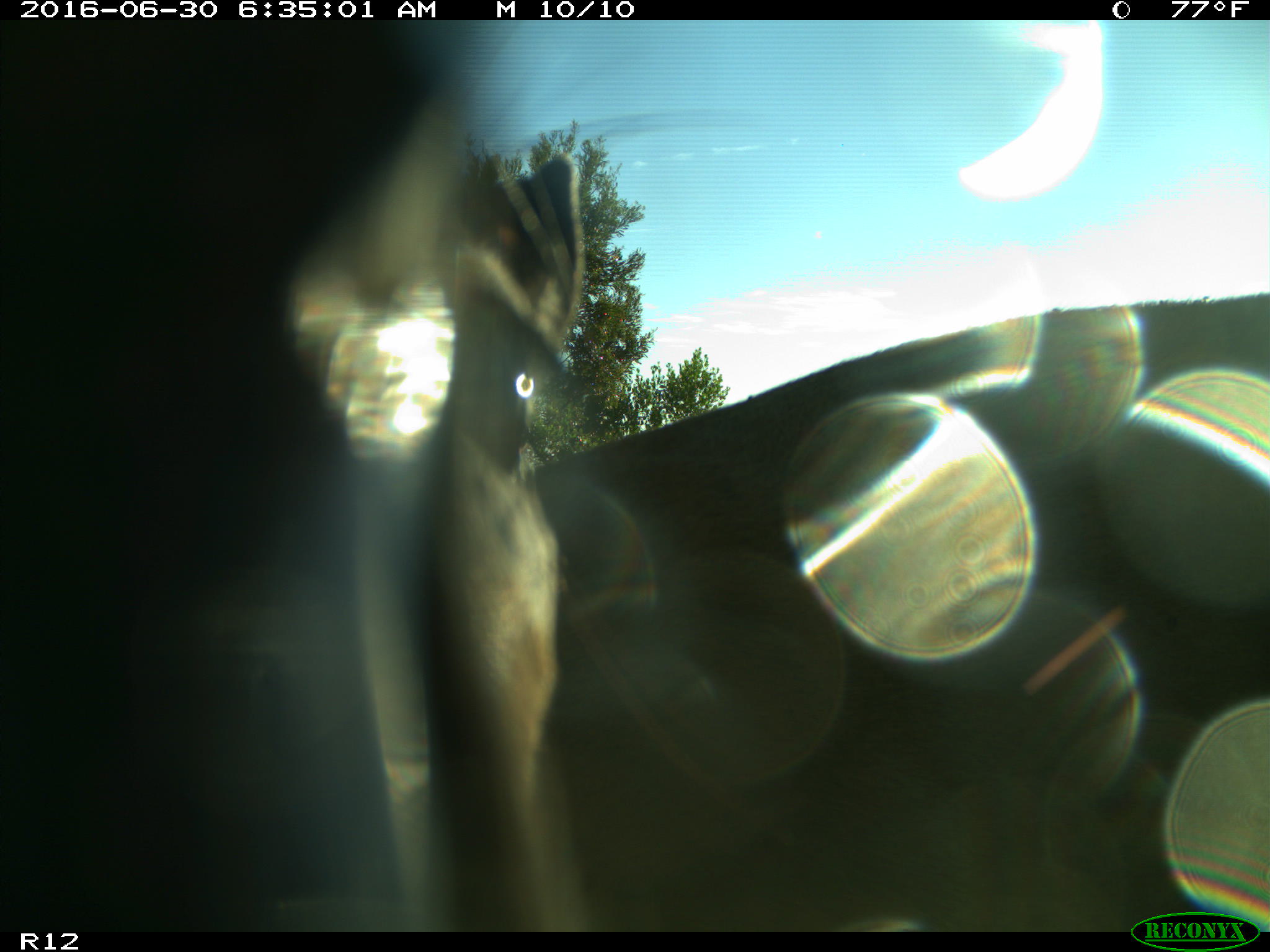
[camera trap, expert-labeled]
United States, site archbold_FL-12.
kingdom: Animalia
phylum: Chordata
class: Mammalia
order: Artiodactyla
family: Cervidae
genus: Odocoileus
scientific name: Odocoileus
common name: deer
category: unidentified deer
Unidentified deer (deer) (Odocoileus).